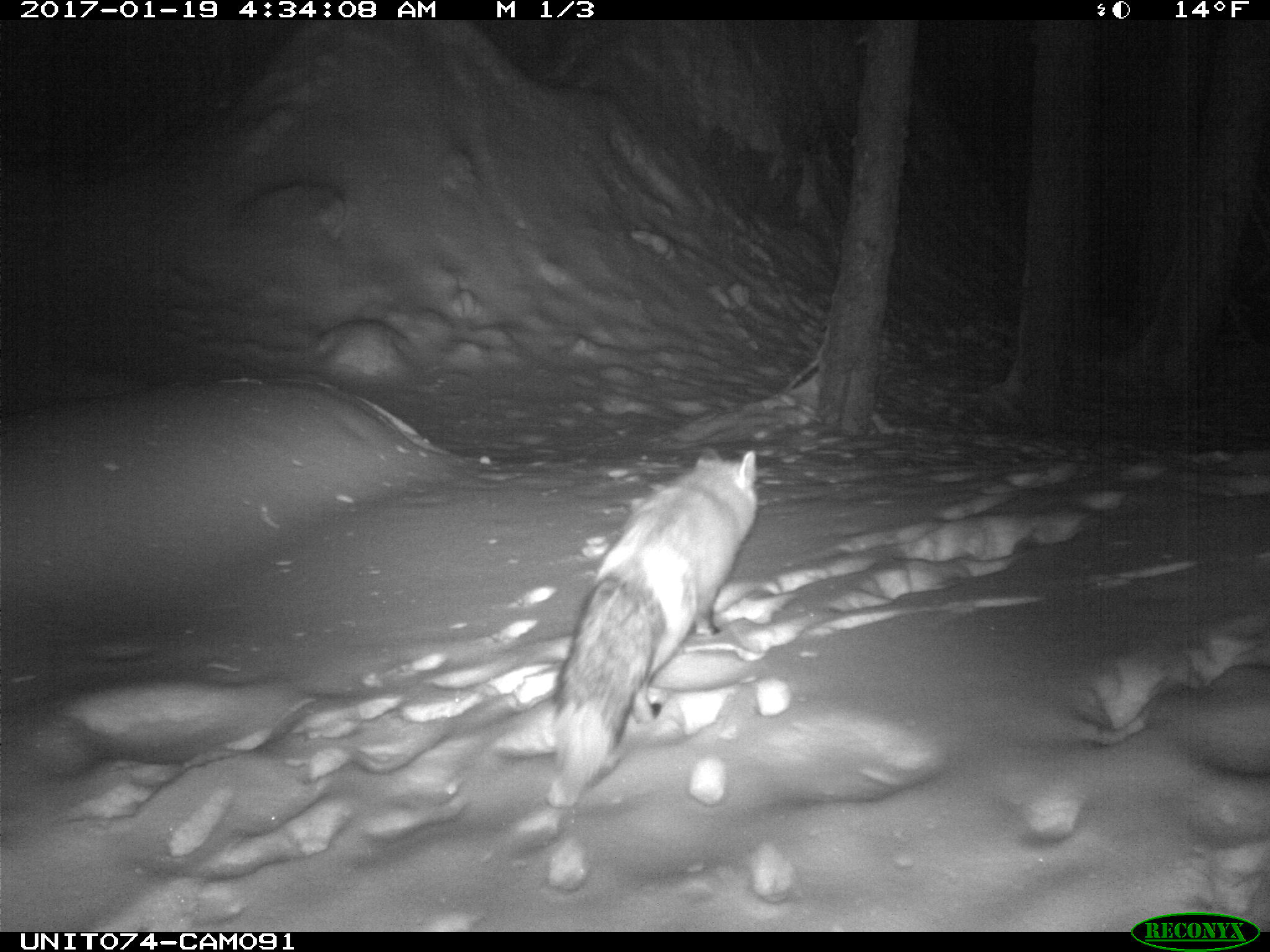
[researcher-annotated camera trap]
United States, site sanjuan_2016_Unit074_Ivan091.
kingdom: Animalia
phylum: Chordata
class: Mammalia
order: Carnivora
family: Canidae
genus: Vulpes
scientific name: Vulpes vulpes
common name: red fox